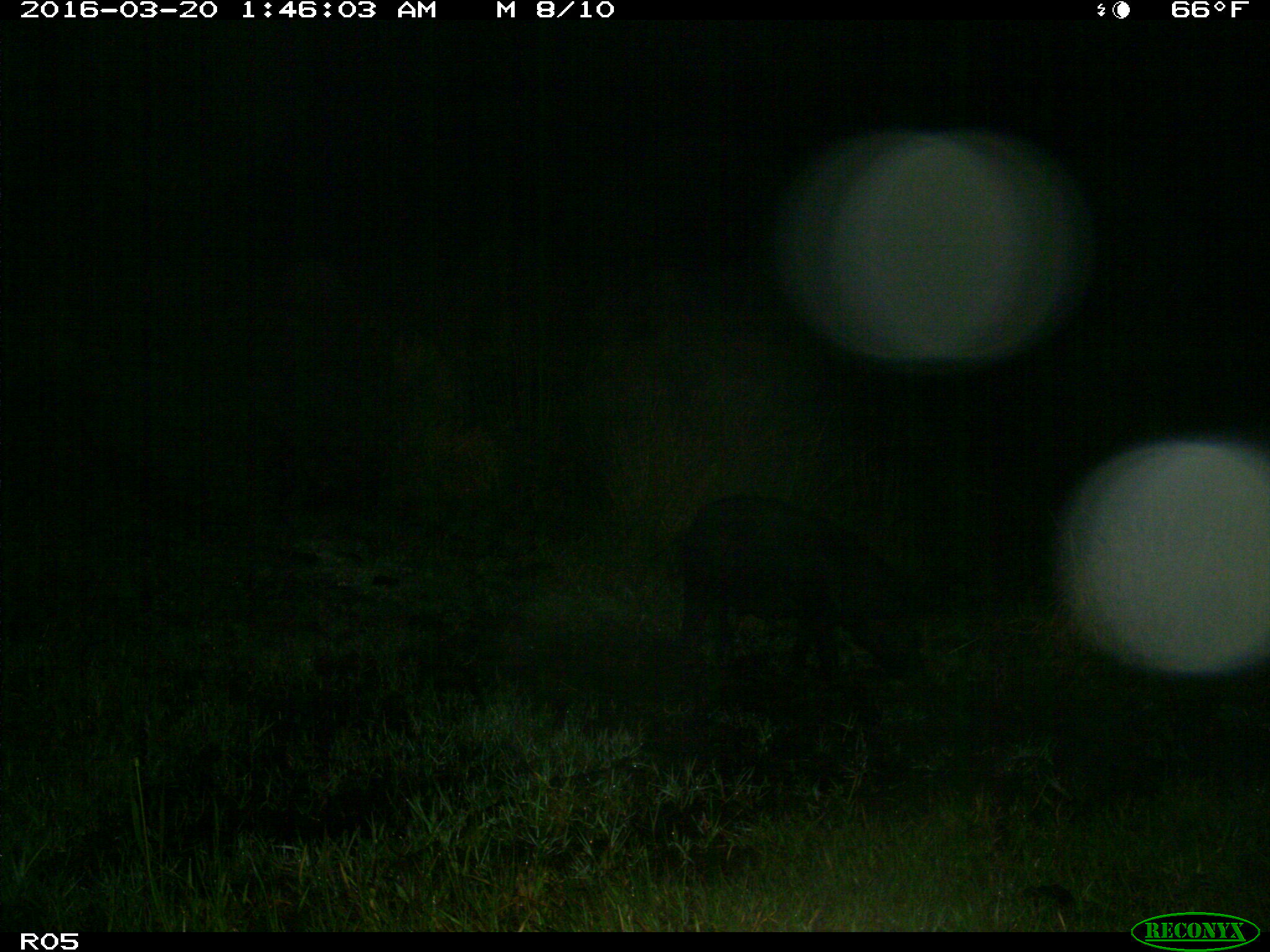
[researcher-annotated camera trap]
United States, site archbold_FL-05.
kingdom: Animalia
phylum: Chordata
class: Mammalia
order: Artiodactyla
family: Suidae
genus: Sus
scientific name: Sus scrofa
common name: wild boar